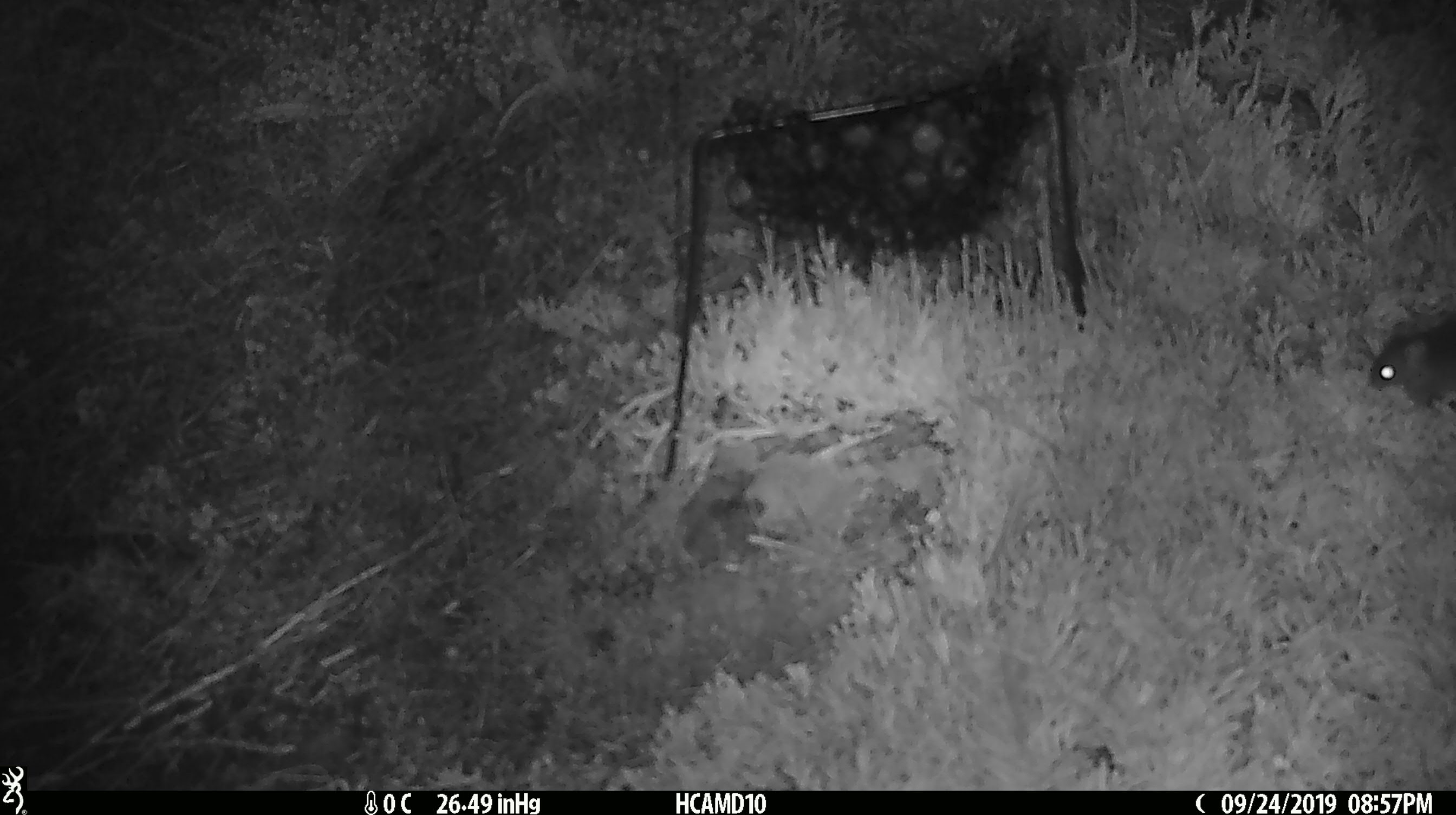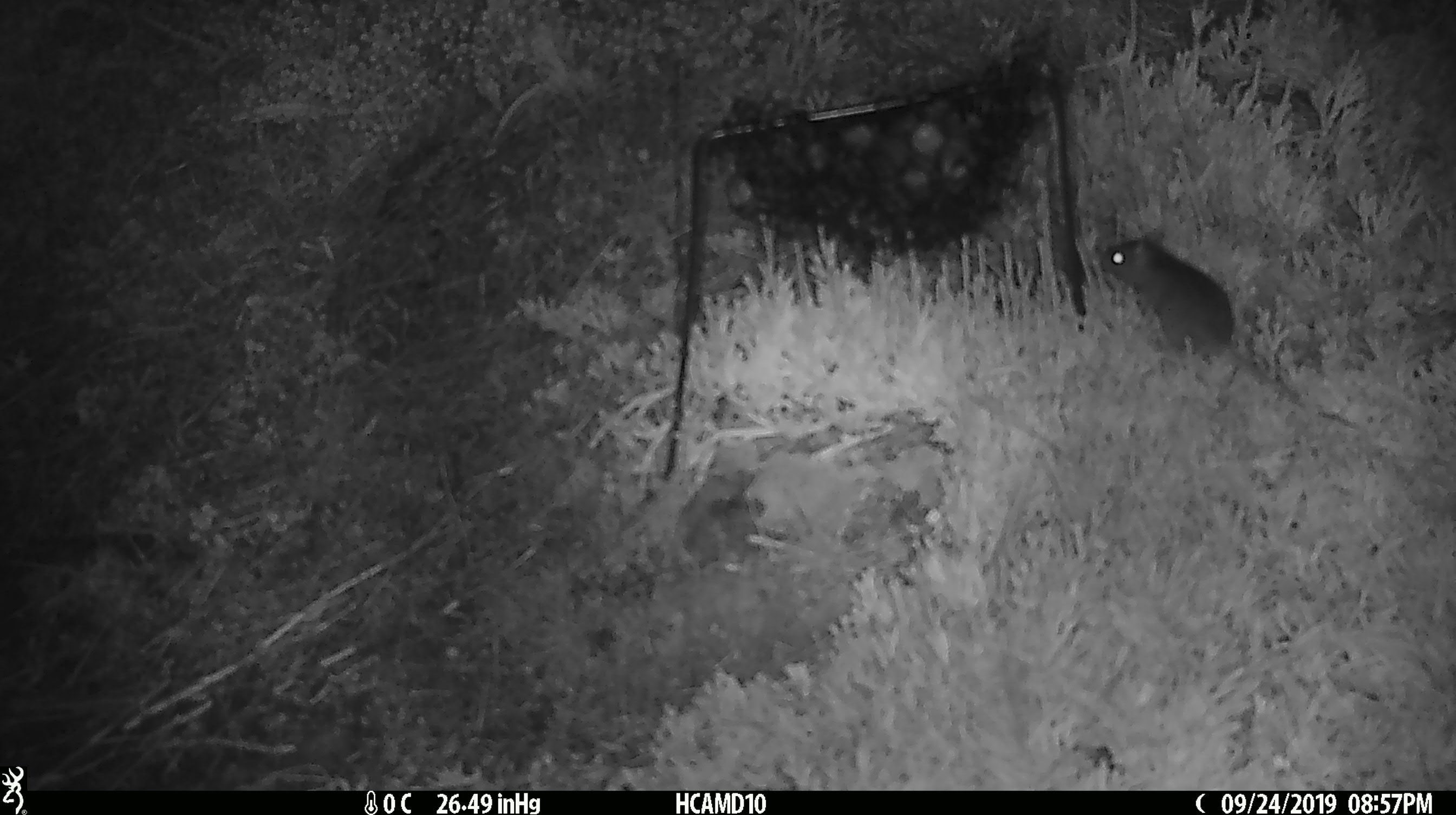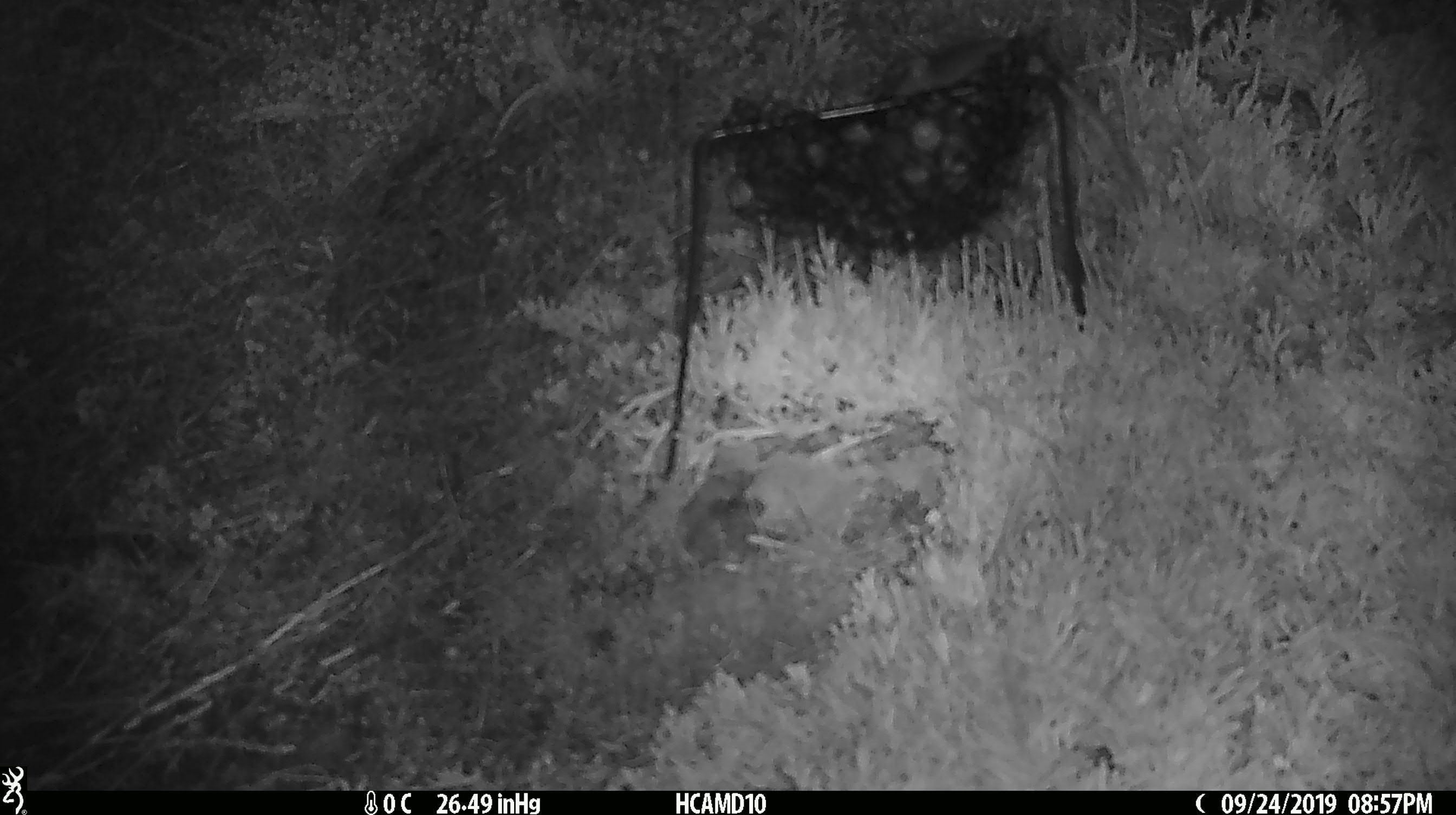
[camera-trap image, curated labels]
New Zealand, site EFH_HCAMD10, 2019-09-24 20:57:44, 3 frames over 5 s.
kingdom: Animalia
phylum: Chordata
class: Mammalia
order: Rodentia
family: Muridae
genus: Mus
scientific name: Mus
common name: mouse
Mouse (Mus).